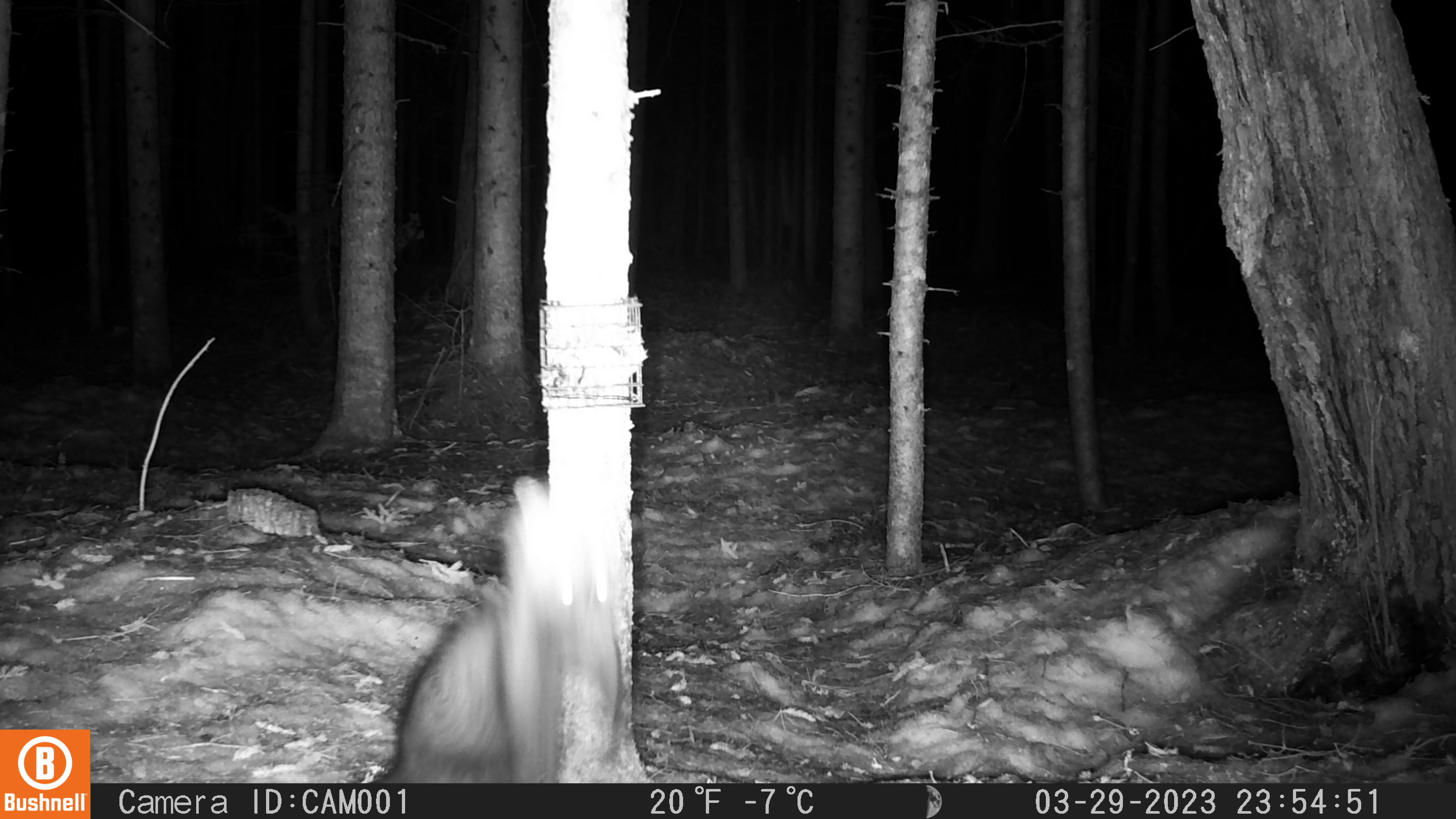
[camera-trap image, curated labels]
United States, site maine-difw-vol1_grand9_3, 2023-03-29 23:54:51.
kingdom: Animalia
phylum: Chordata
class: Mammalia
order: Carnivora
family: Mustelidae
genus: Pekania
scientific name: Pekania pennanti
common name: fisher